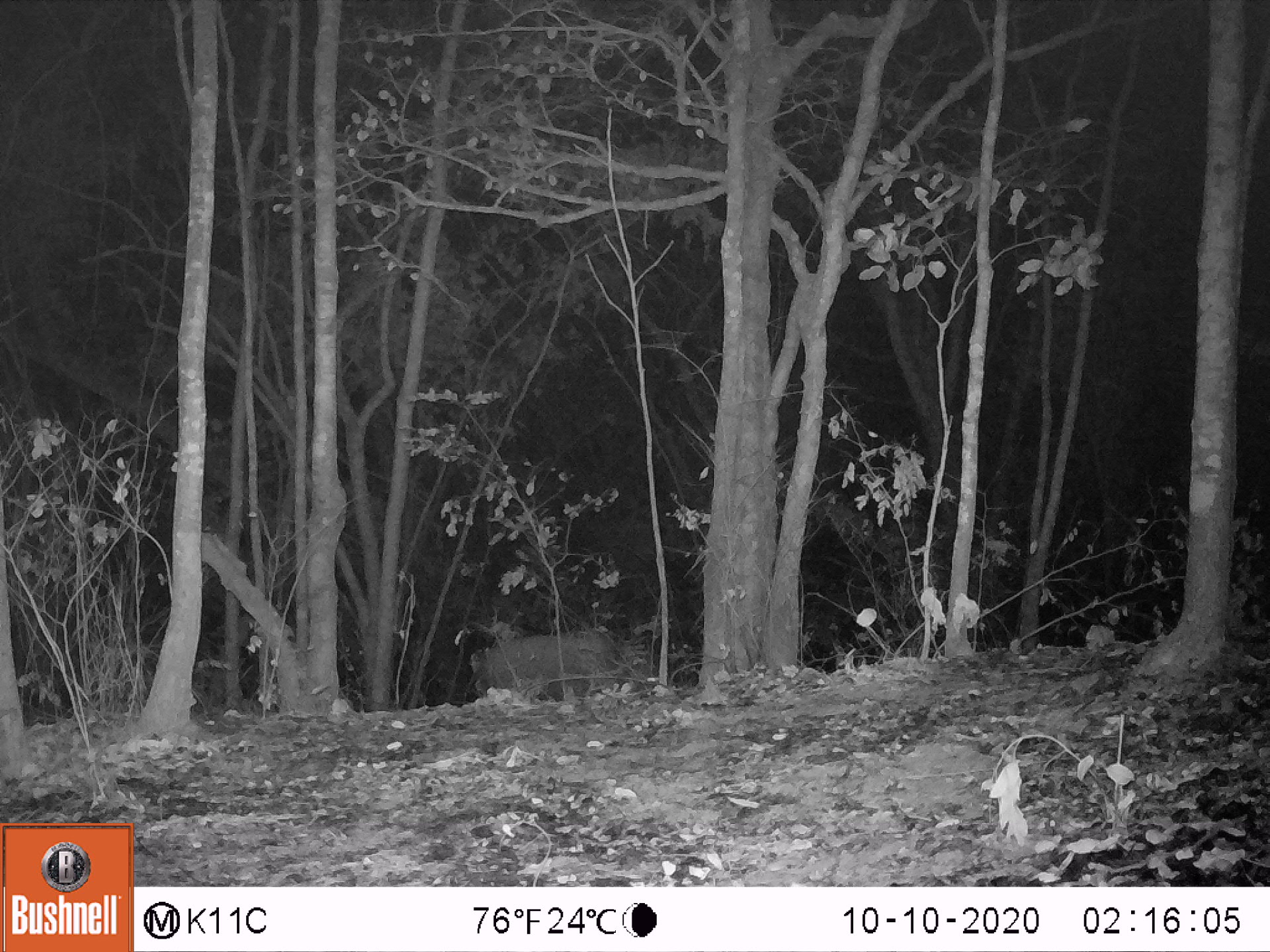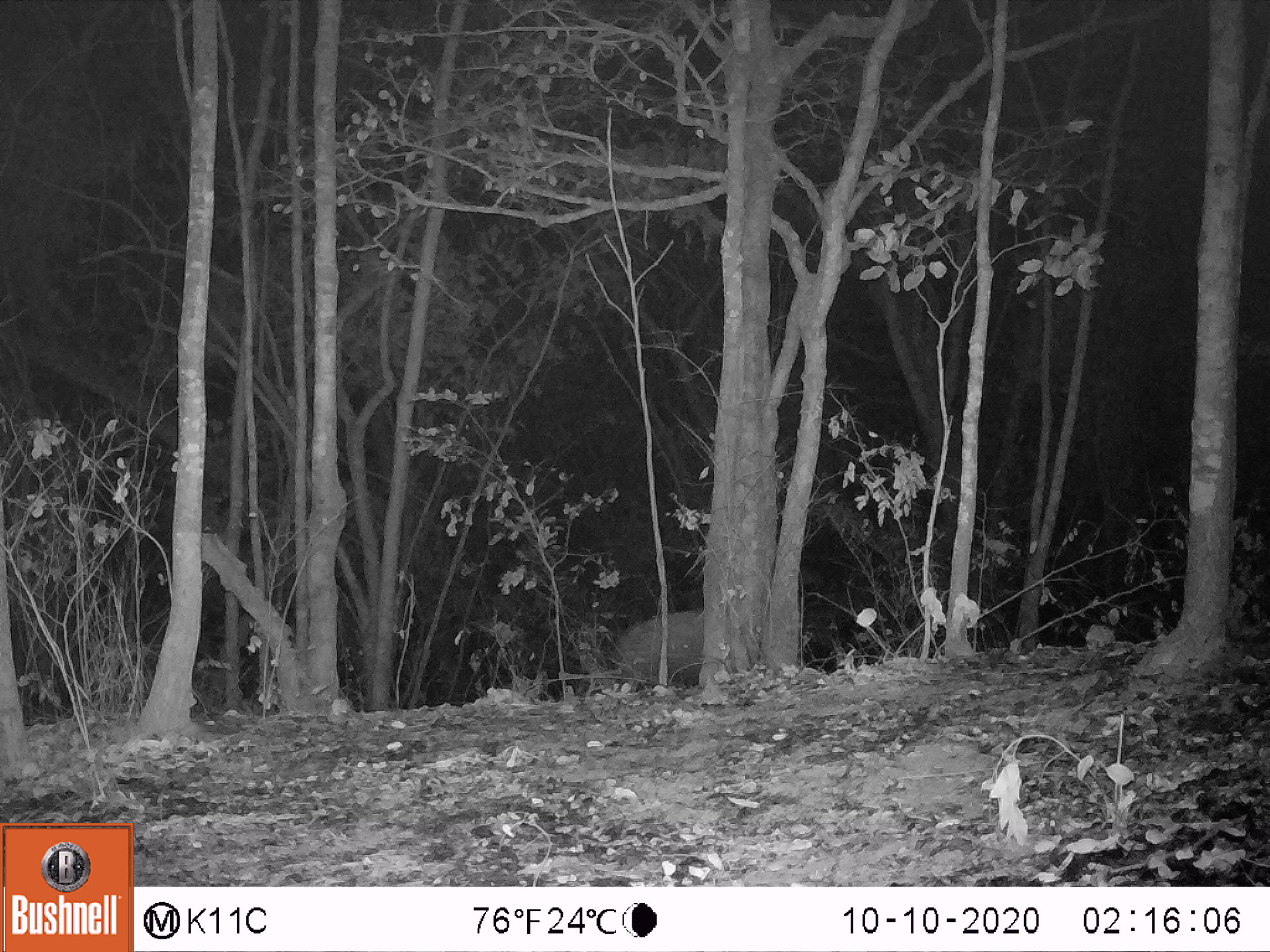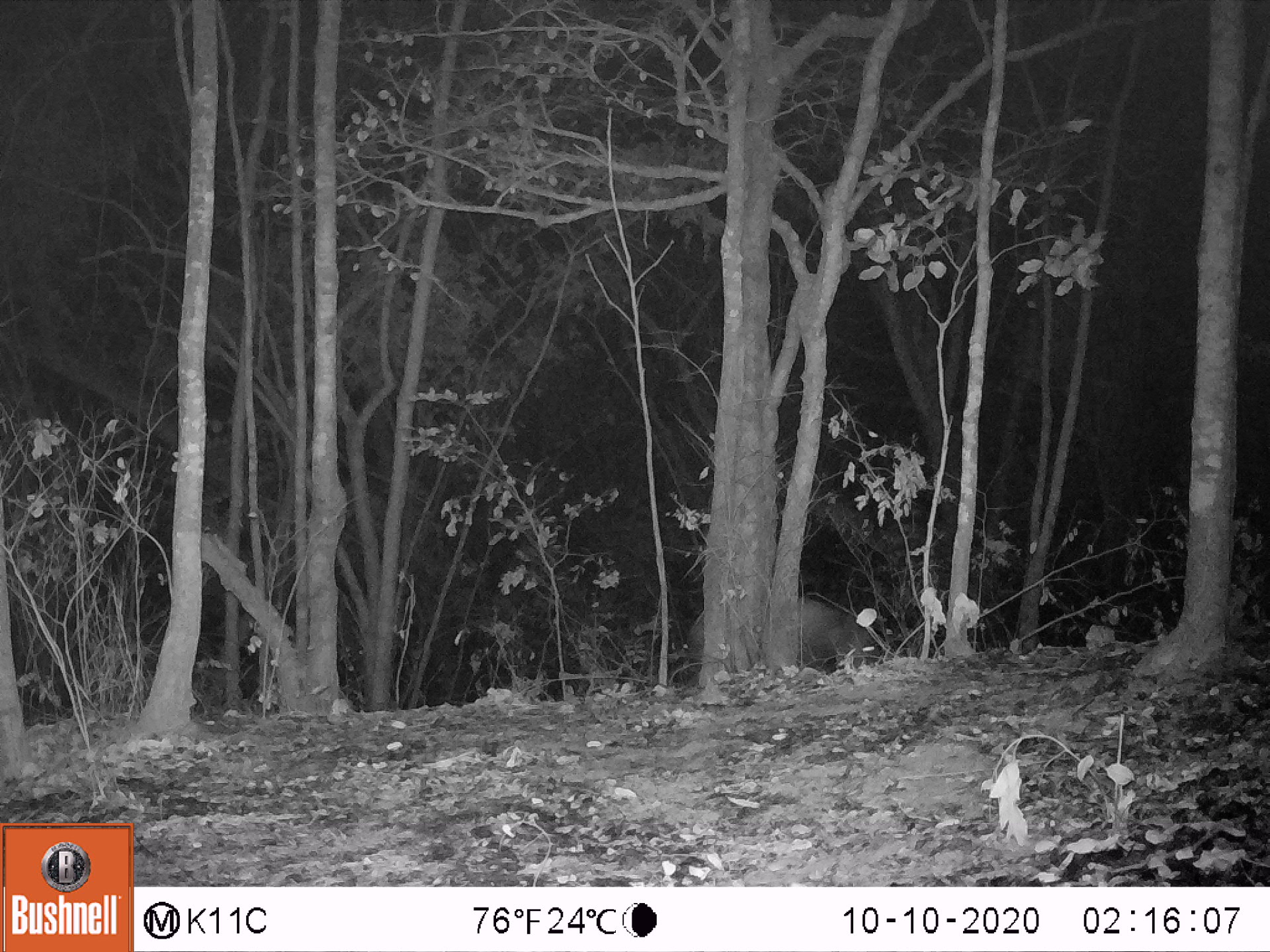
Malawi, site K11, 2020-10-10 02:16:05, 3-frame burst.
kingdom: Animalia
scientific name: Animalia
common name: other animal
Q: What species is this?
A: Other animal (Animalia).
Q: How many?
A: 1.